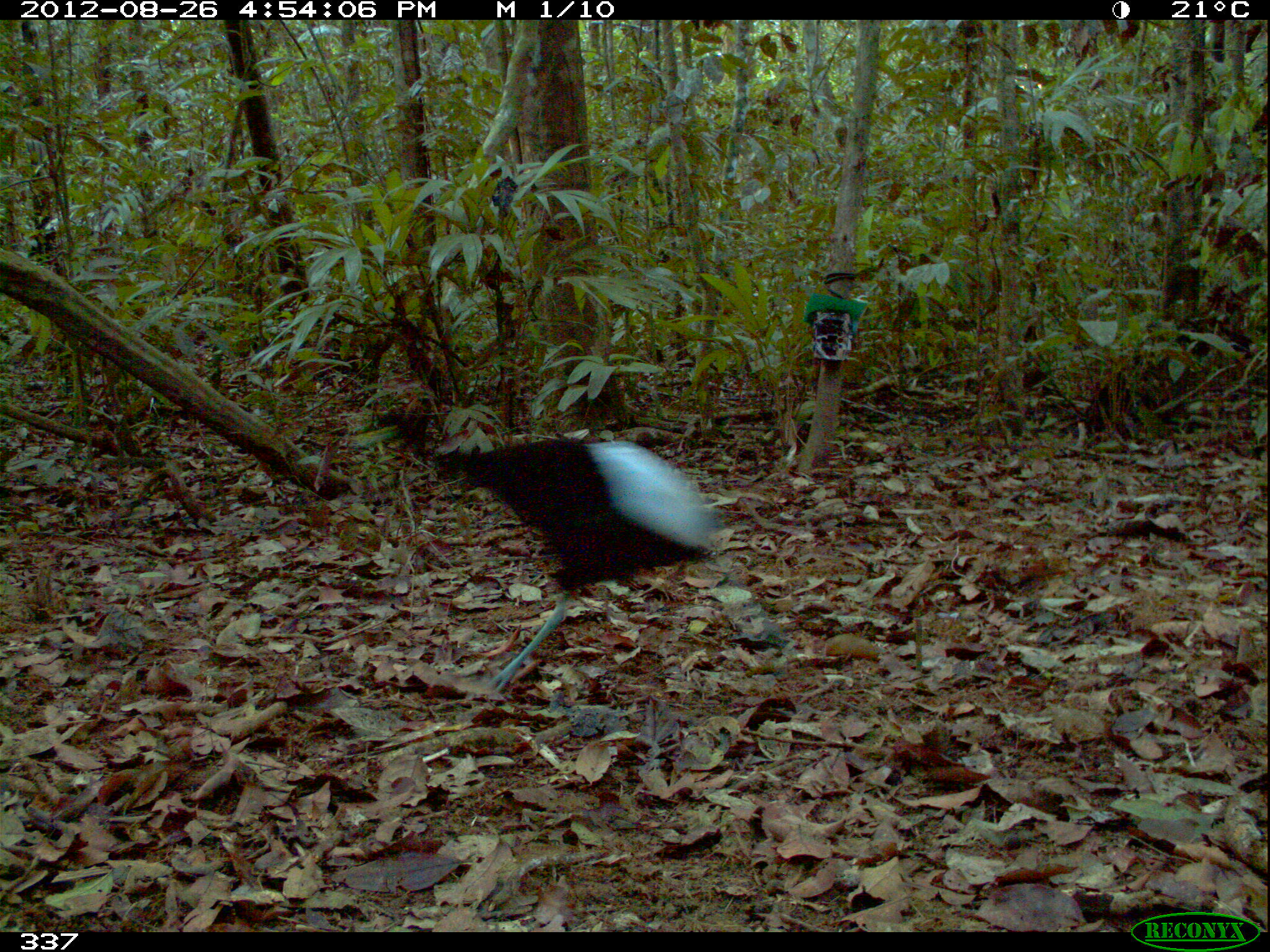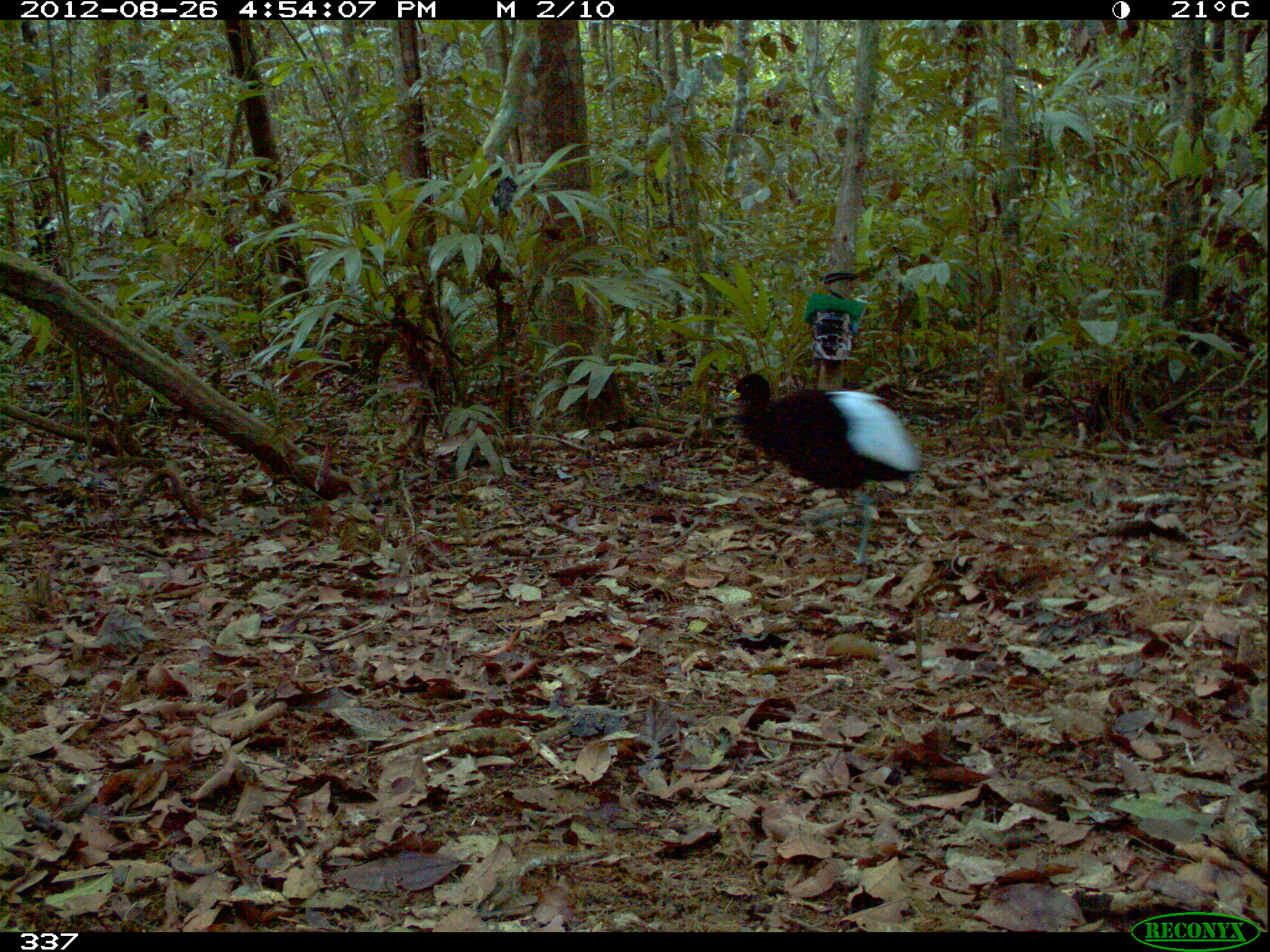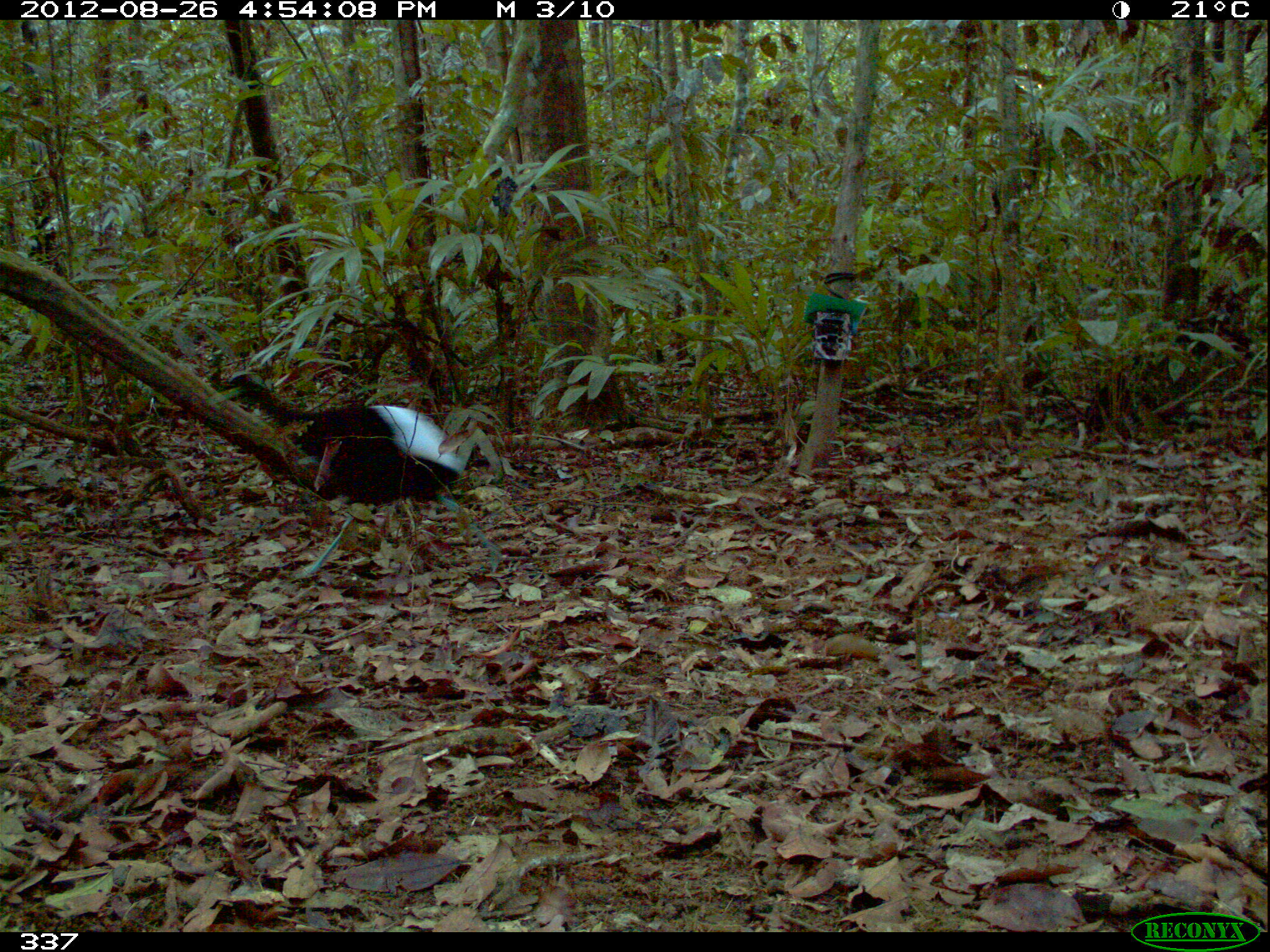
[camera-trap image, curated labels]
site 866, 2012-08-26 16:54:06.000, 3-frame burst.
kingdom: Animalia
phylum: Chordata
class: Aves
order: Gruiformes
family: Psophiidae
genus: Psophia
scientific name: Psophia leucoptera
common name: pale-winged trumpeter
Psophia leucoptera (pale-winged trumpeter).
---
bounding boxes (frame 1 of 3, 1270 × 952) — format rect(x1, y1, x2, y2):
psophia leucoptera: rect(442, 438, 714, 691)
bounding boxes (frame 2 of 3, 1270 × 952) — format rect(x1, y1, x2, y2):
psophia leucoptera: rect(724, 371, 922, 566)